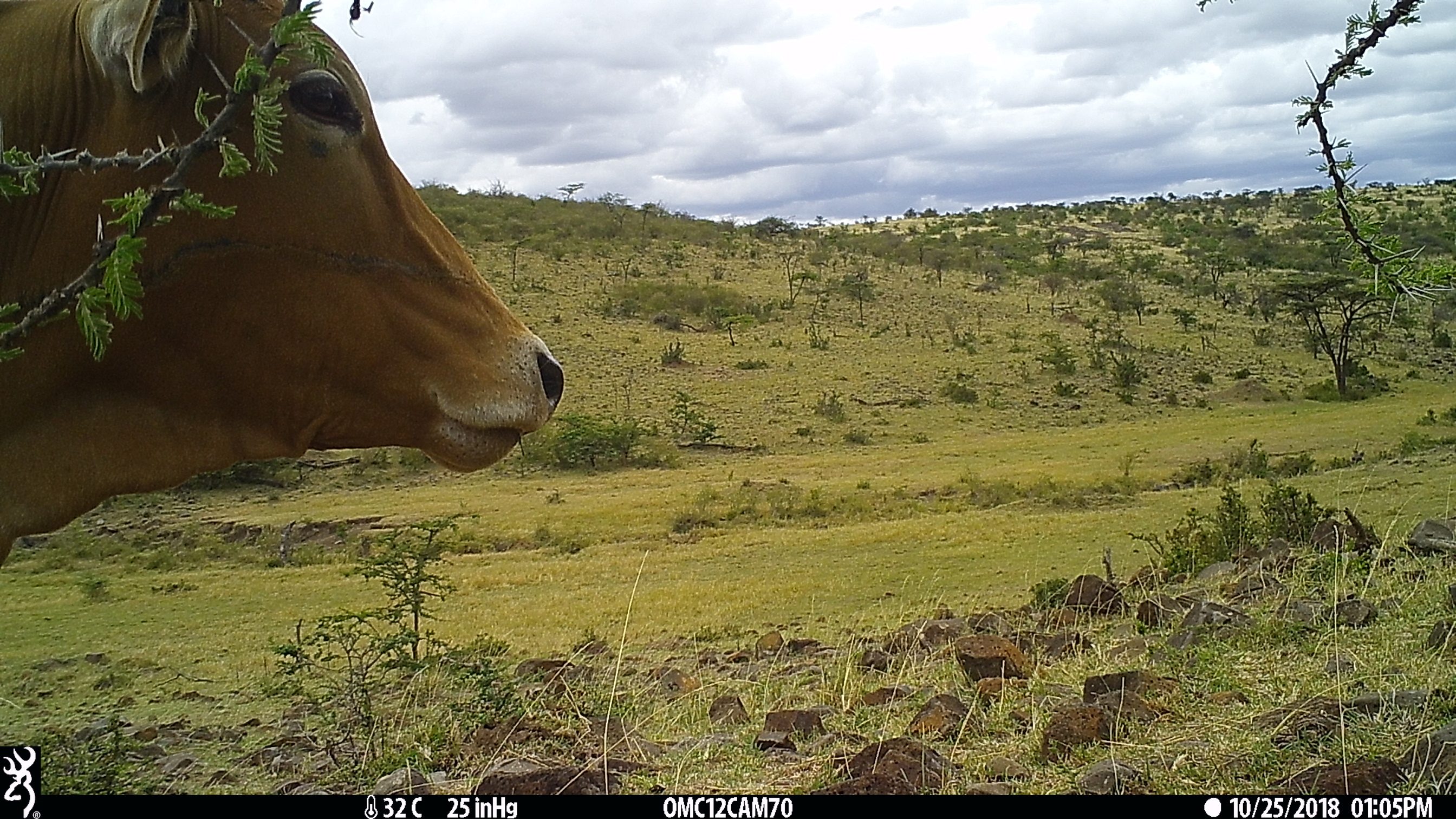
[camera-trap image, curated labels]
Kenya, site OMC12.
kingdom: Animalia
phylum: Chordata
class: Mammalia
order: Artiodactyla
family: Bovidae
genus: Bos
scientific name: Bos taurus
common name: cattle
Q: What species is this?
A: Cattle (Bos taurus).